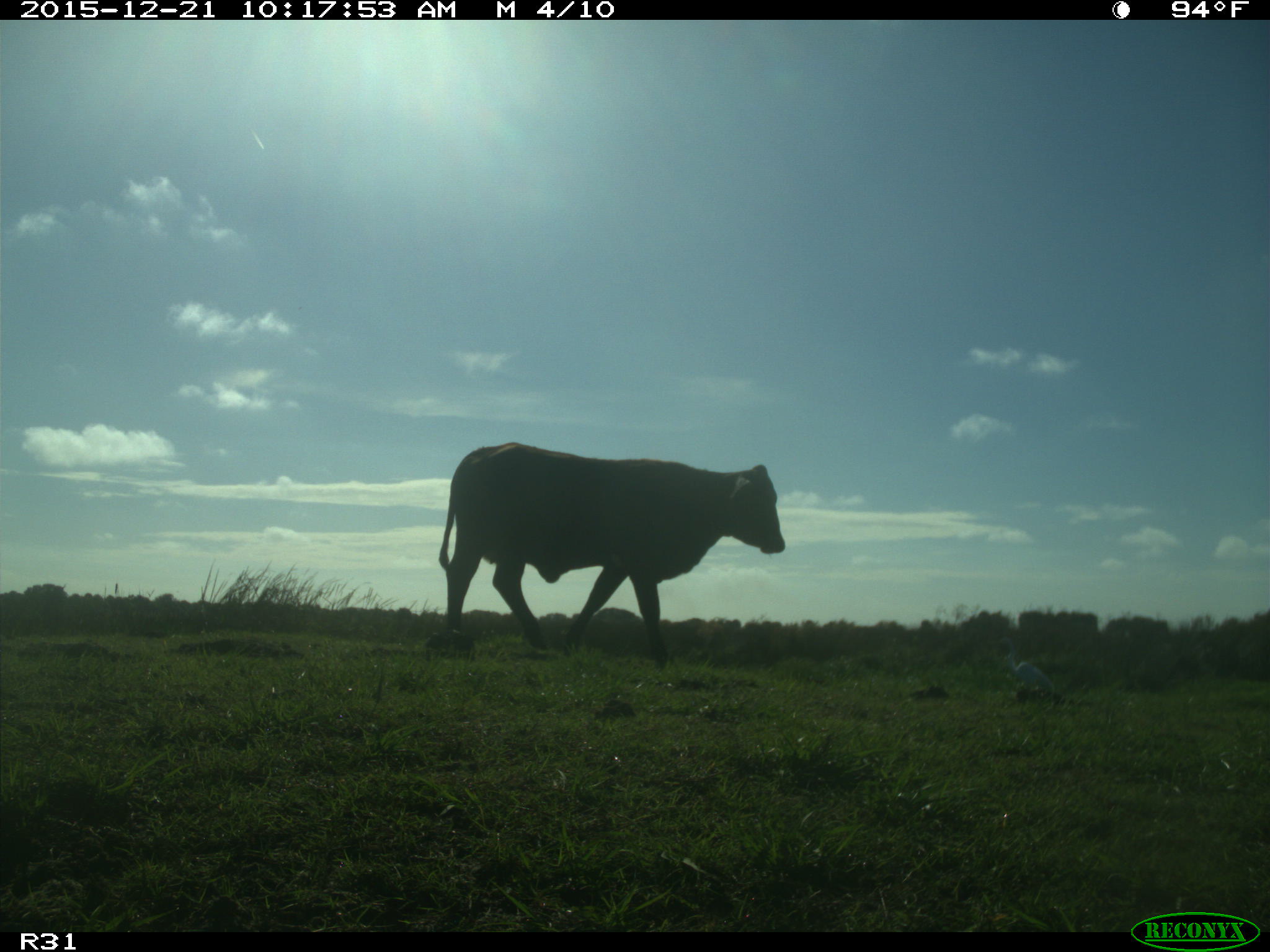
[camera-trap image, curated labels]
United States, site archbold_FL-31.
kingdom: Animalia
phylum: Chordata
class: Mammalia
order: Artiodactyla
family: Bovidae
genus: Bos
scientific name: Bos taurus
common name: domestic cow